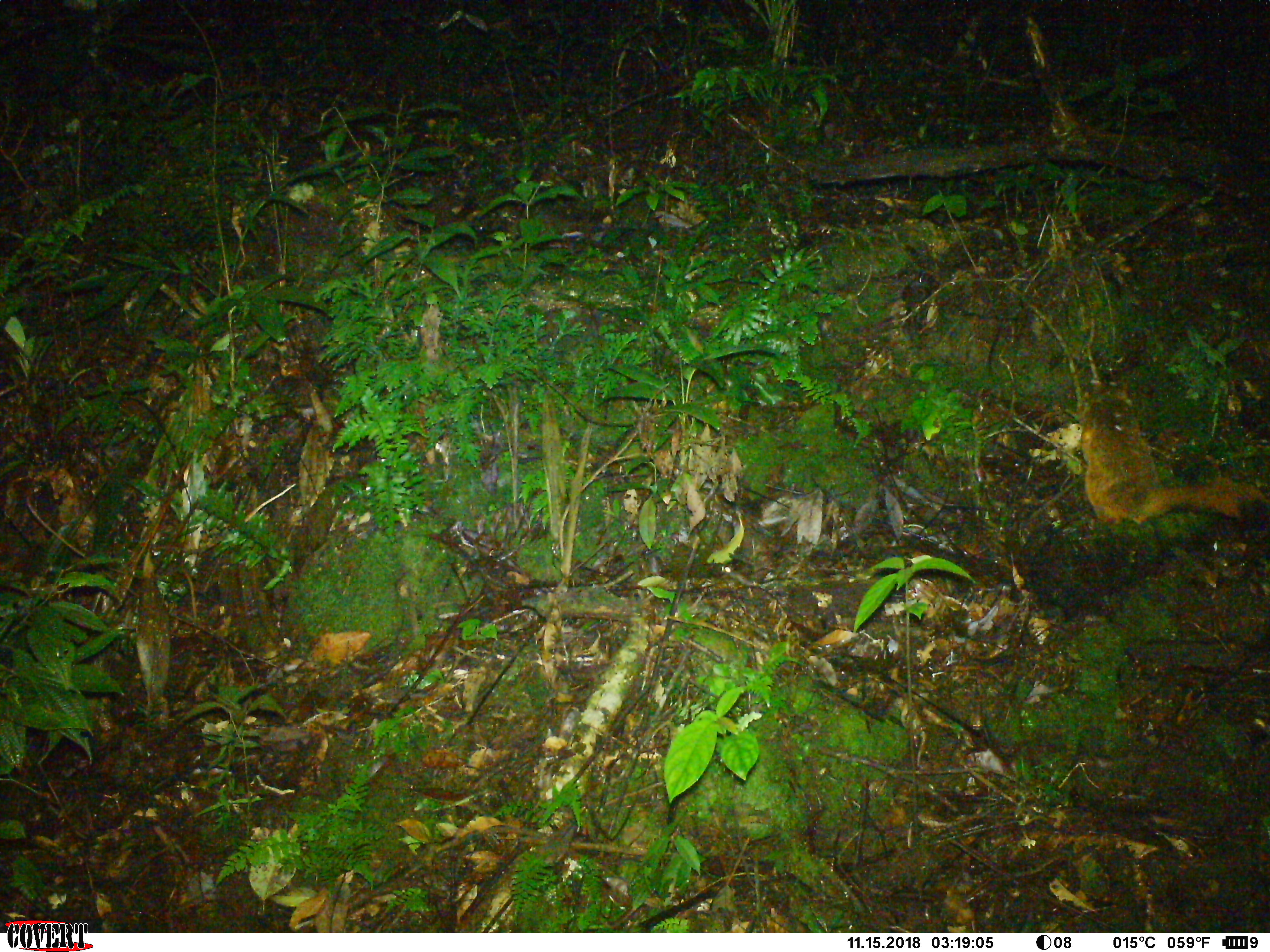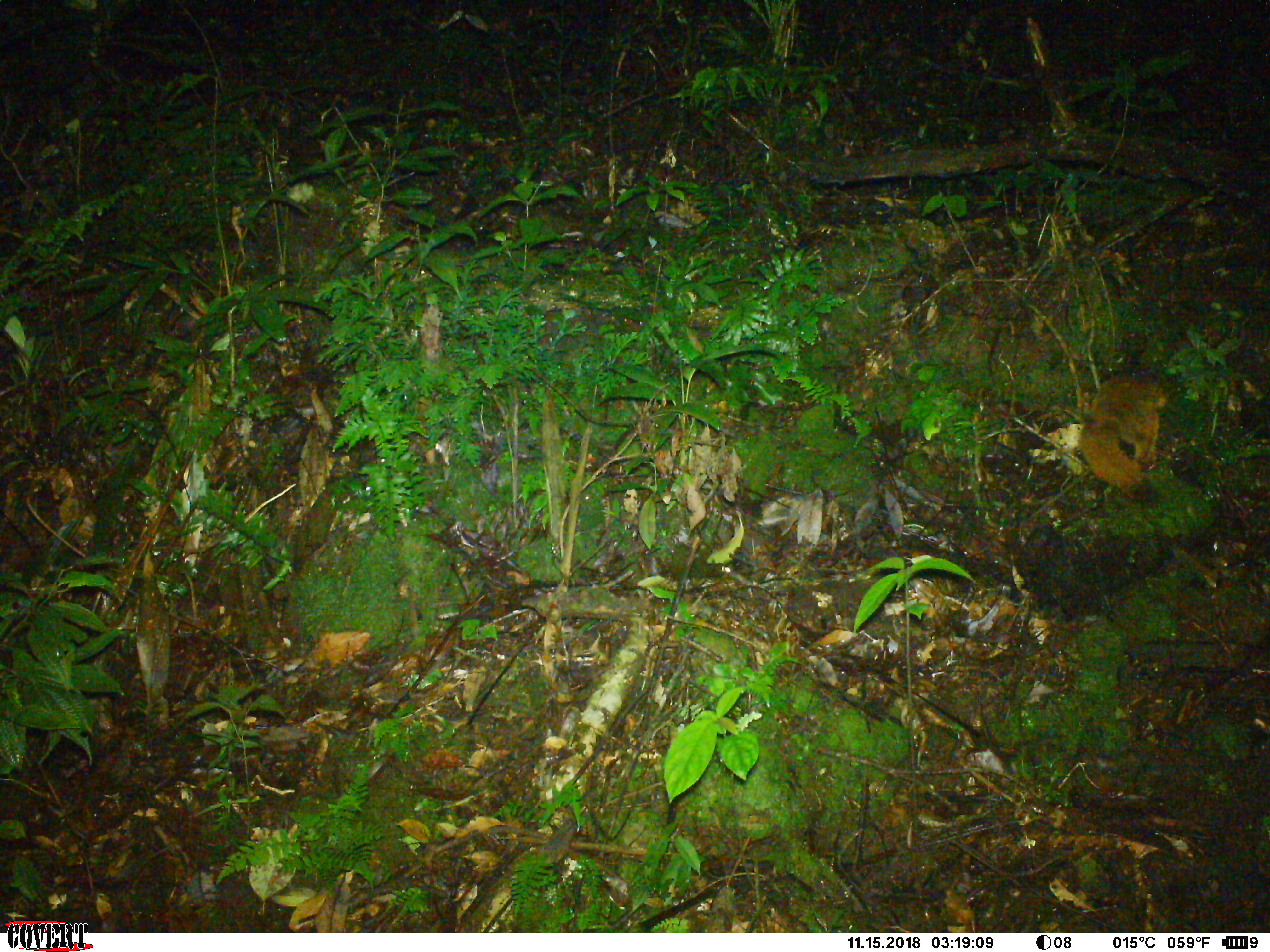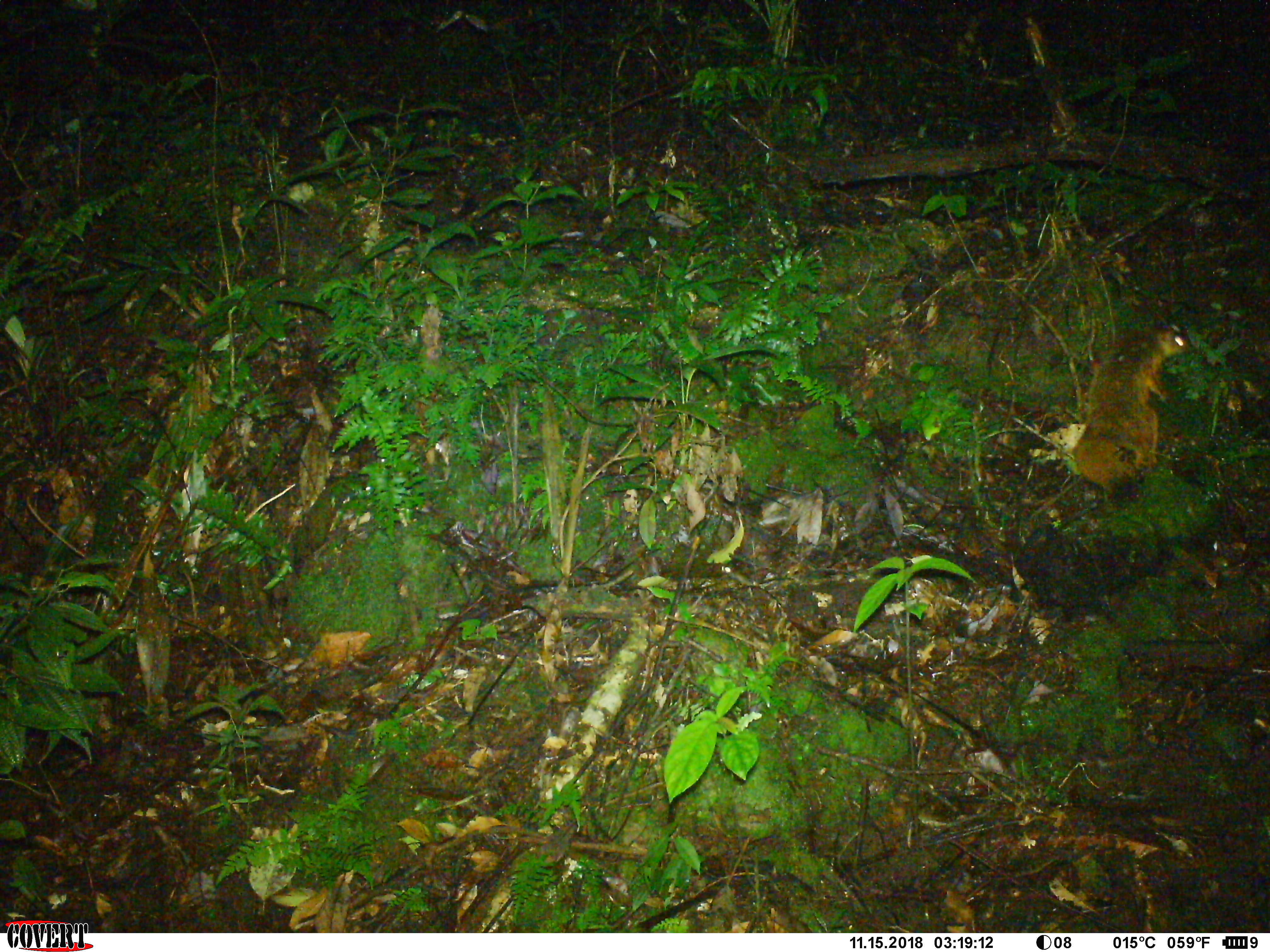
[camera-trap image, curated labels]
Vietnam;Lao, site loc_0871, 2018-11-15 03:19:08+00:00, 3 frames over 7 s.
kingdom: Animalia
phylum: Chordata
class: Mammalia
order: Rodentia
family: Sciuridae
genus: Petaurista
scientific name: Petaurista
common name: giant flying squirrel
Giant flying squirrel (Petaurista). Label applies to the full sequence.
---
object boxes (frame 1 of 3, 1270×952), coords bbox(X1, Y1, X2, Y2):
giant flying squirrel: bbox(1076, 377, 1270, 532)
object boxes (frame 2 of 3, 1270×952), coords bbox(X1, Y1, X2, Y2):
giant flying squirrel: bbox(1076, 373, 1169, 507)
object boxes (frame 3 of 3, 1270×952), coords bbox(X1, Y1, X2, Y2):
giant flying squirrel: bbox(1069, 323, 1189, 511)